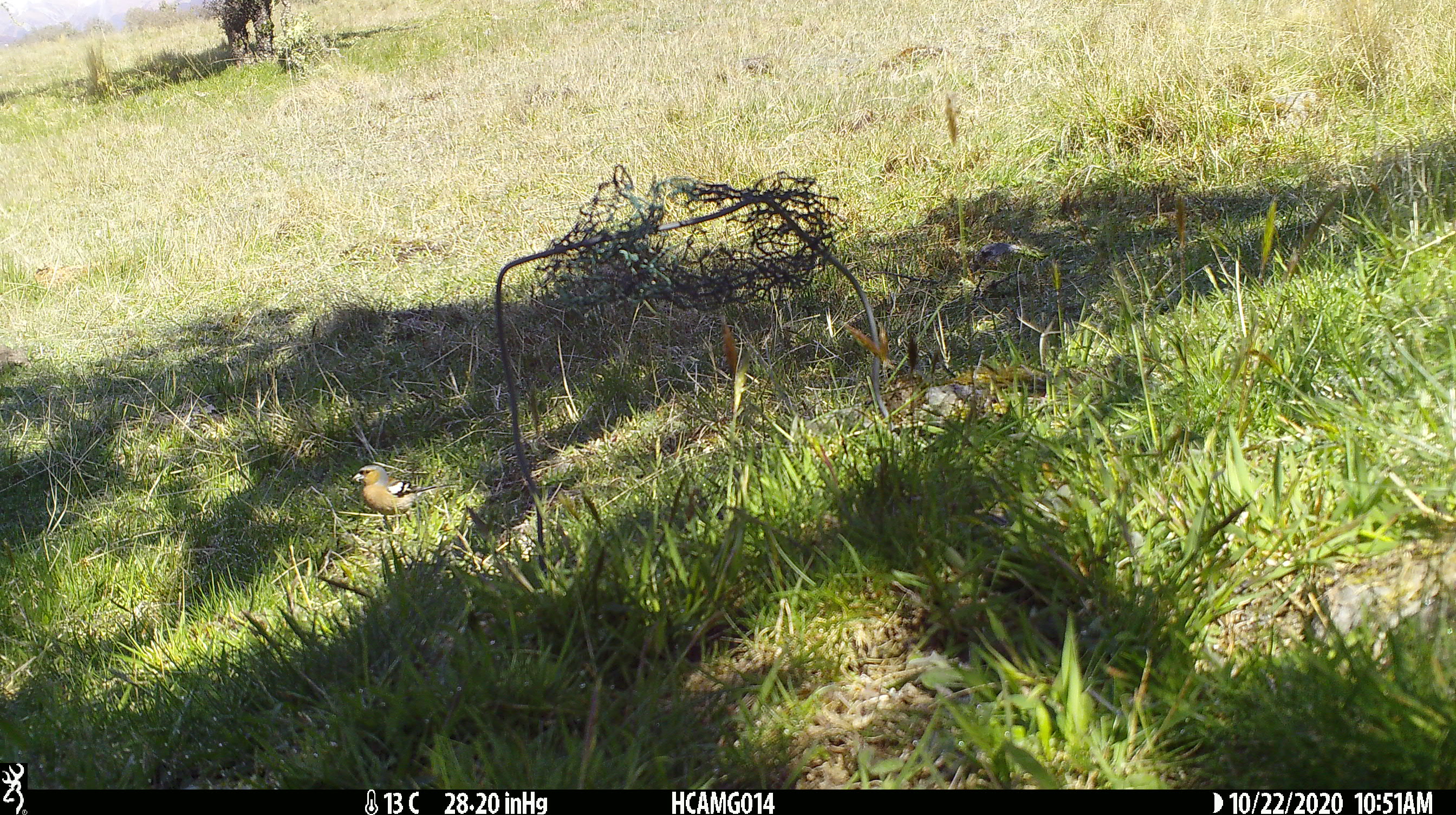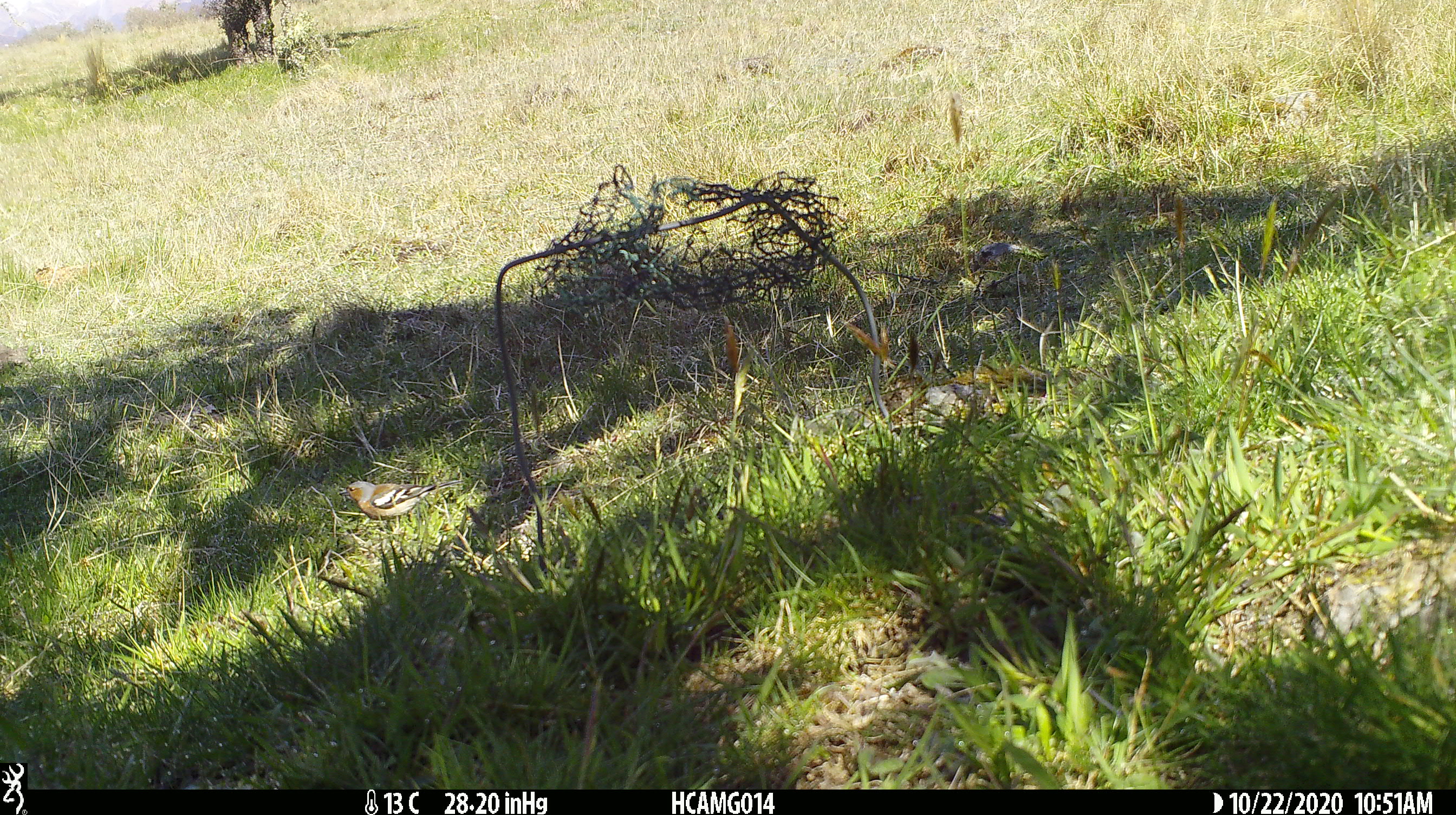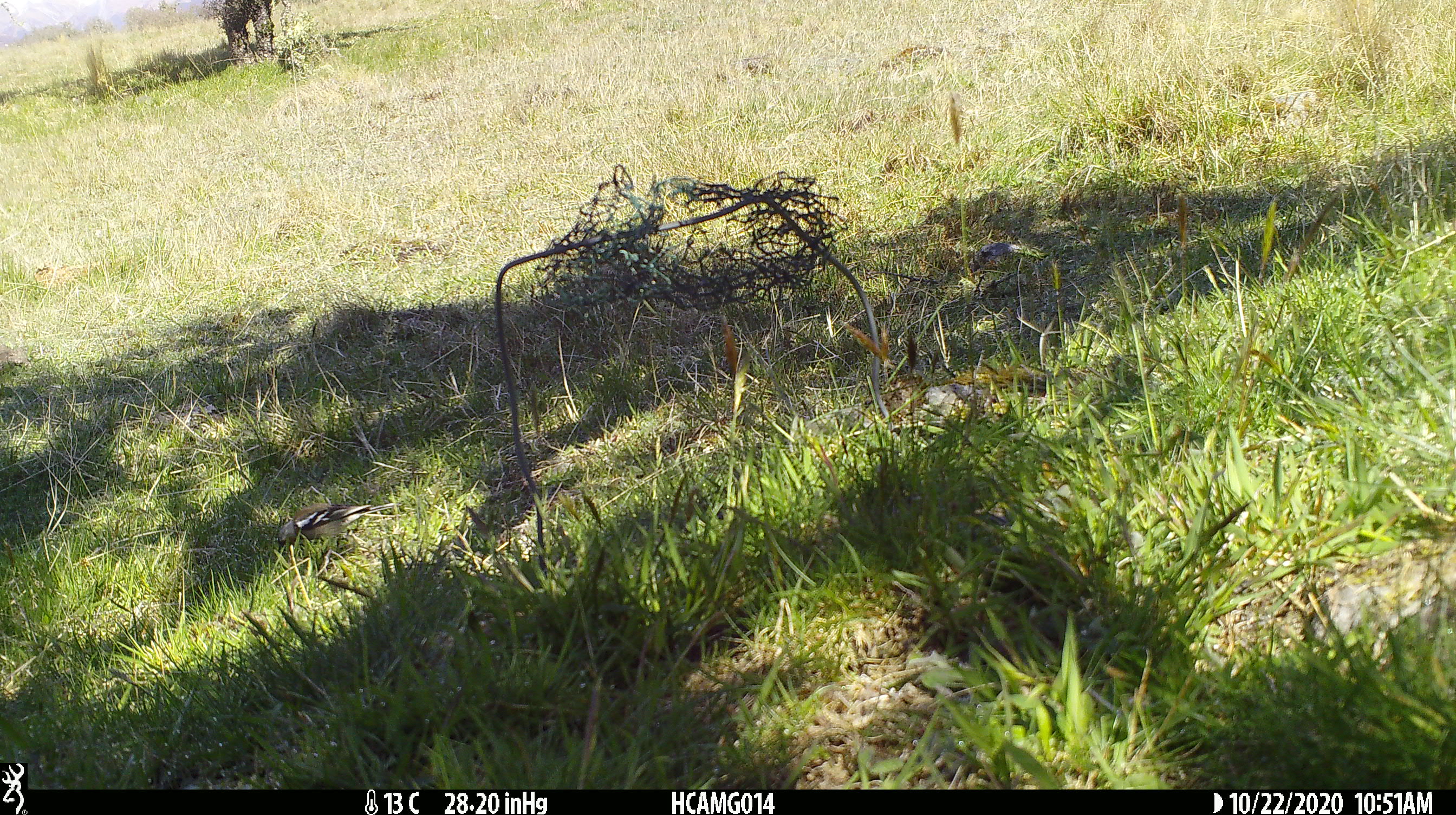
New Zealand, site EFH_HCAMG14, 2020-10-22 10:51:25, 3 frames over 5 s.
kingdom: Animalia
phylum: Chordata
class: Aves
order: Passeriformes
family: Fringillidae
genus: Fringilla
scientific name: Fringilla coelebs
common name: common chaffinch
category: chaffinch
Chaffinch (common chaffinch) (Fringilla coelebs).